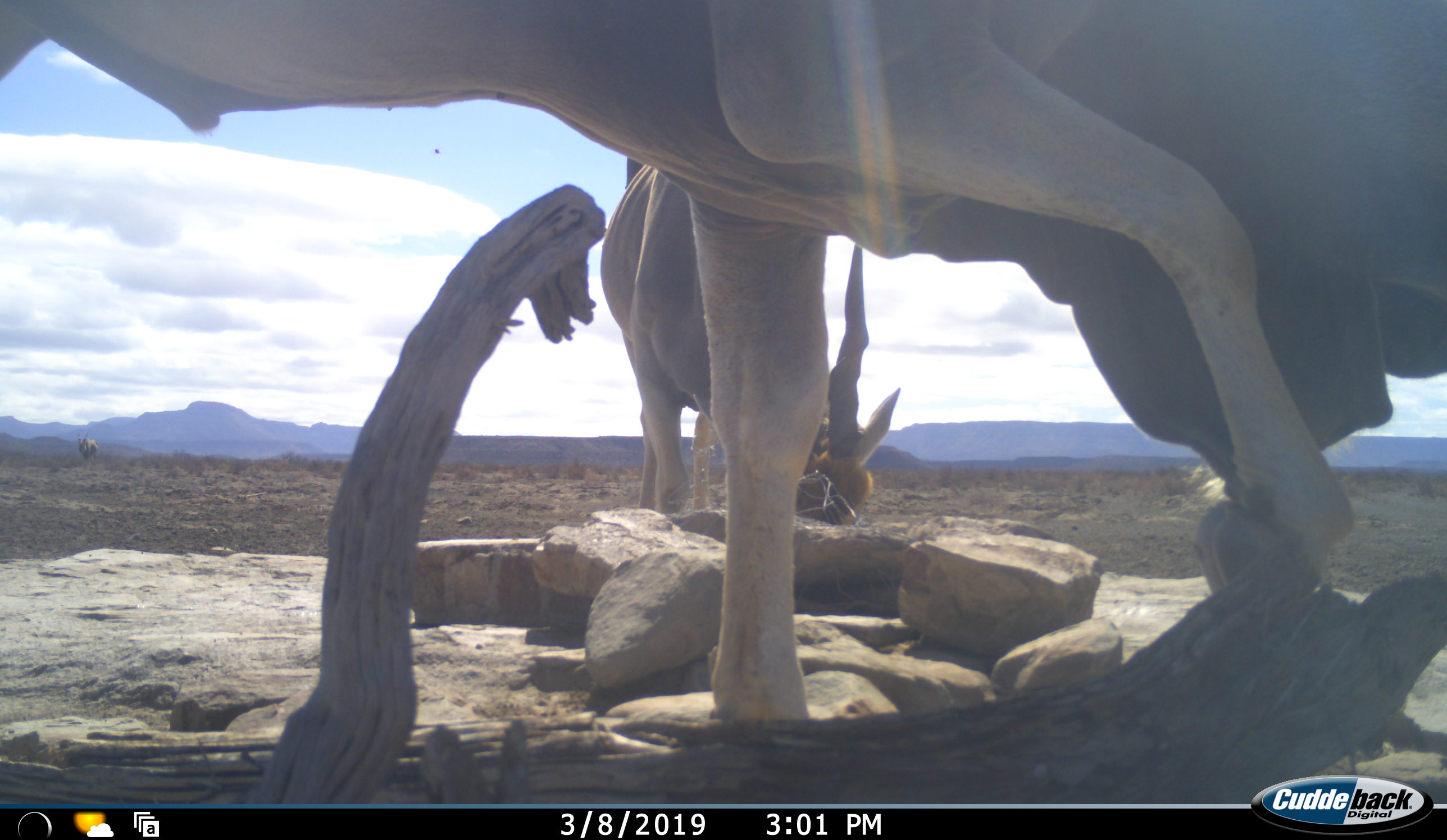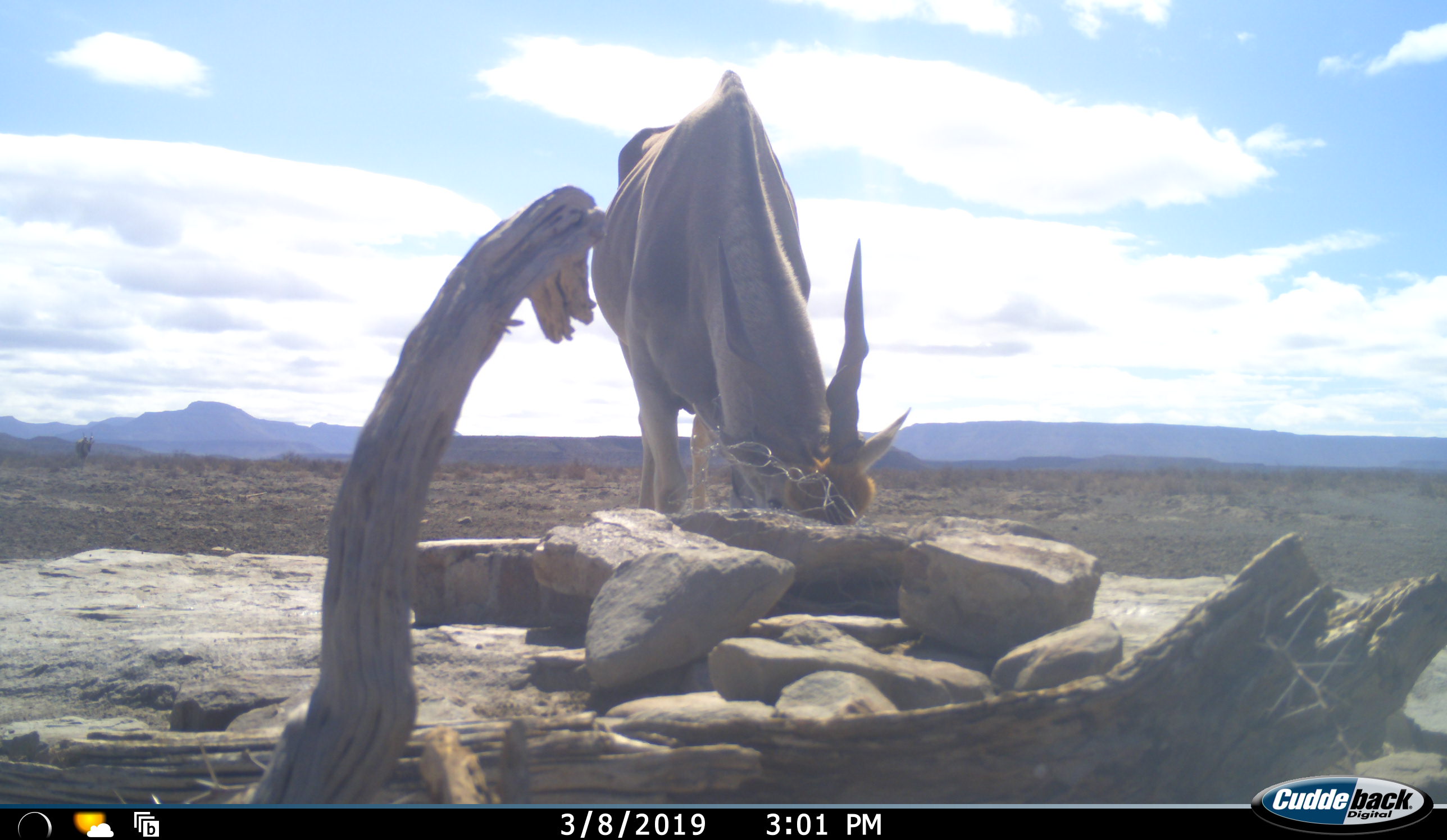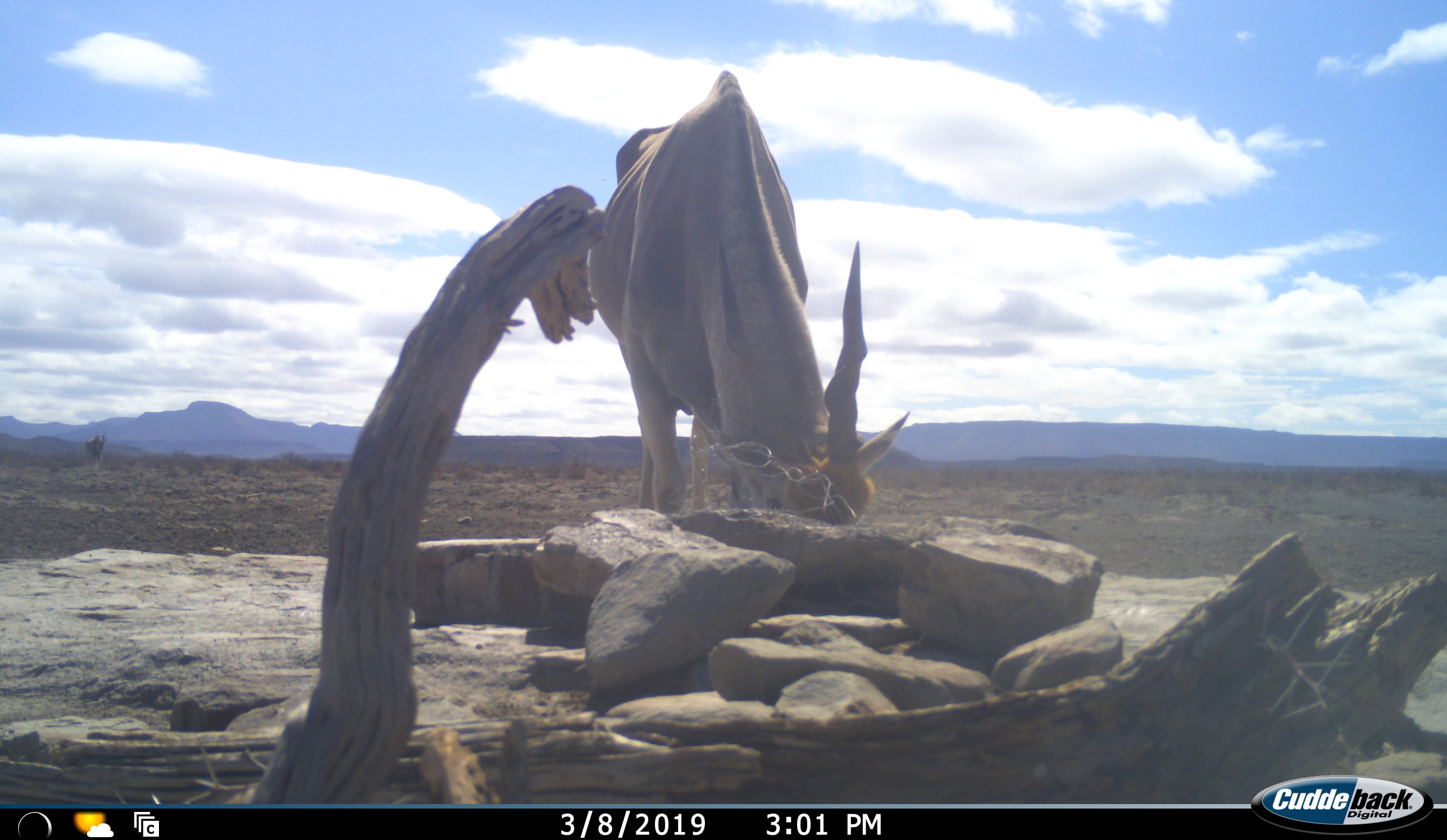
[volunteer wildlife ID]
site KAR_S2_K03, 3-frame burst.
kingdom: Animalia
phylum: Chordata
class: Mammalia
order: Artiodactyla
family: Bovidae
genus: Tragelaphus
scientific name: Tragelaphus oryx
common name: eland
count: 2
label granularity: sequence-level